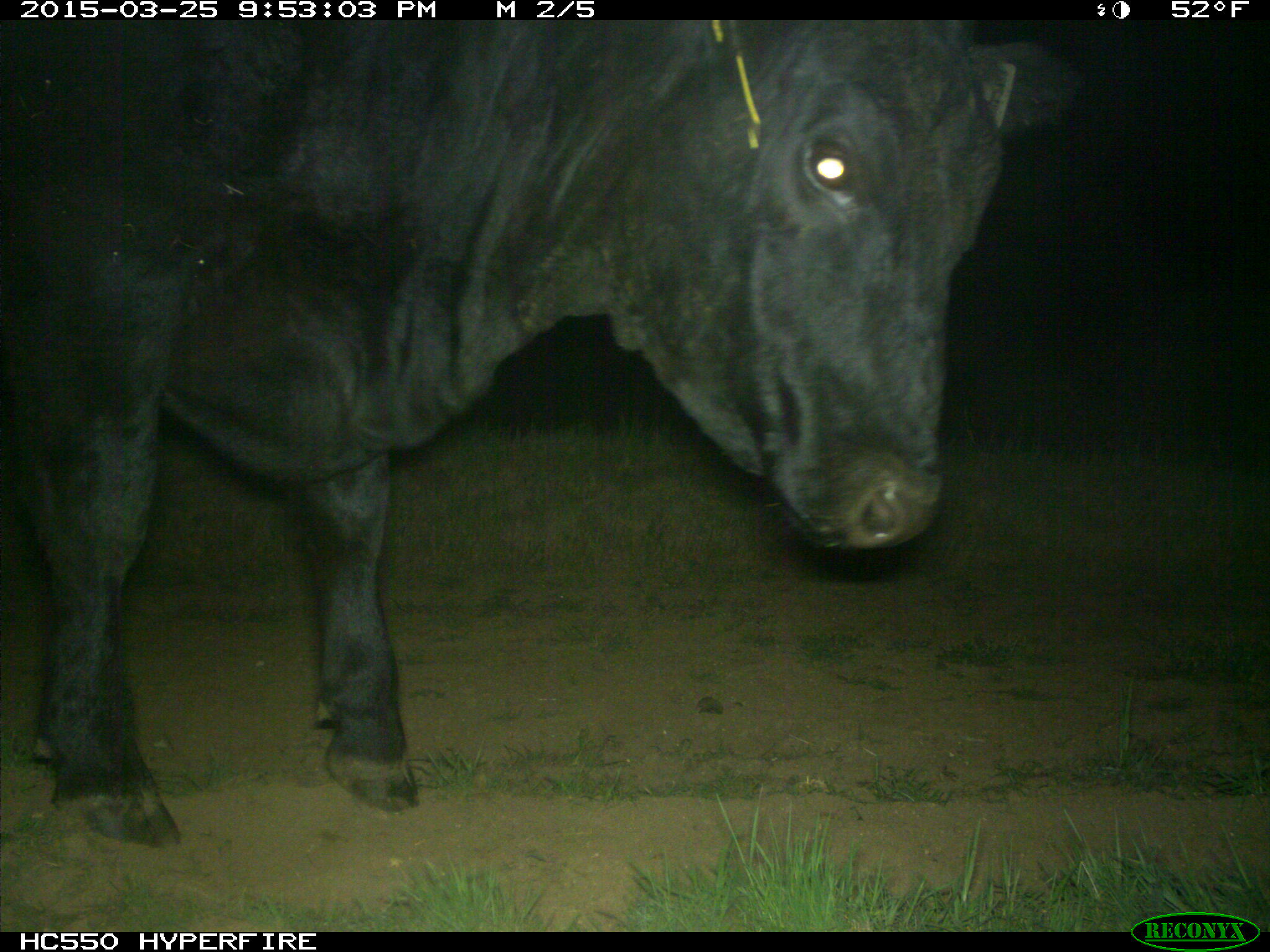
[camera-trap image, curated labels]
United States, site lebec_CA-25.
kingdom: Animalia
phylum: Chordata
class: Mammalia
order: Artiodactyla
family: Bovidae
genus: Bos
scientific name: Bos taurus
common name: domestic cow